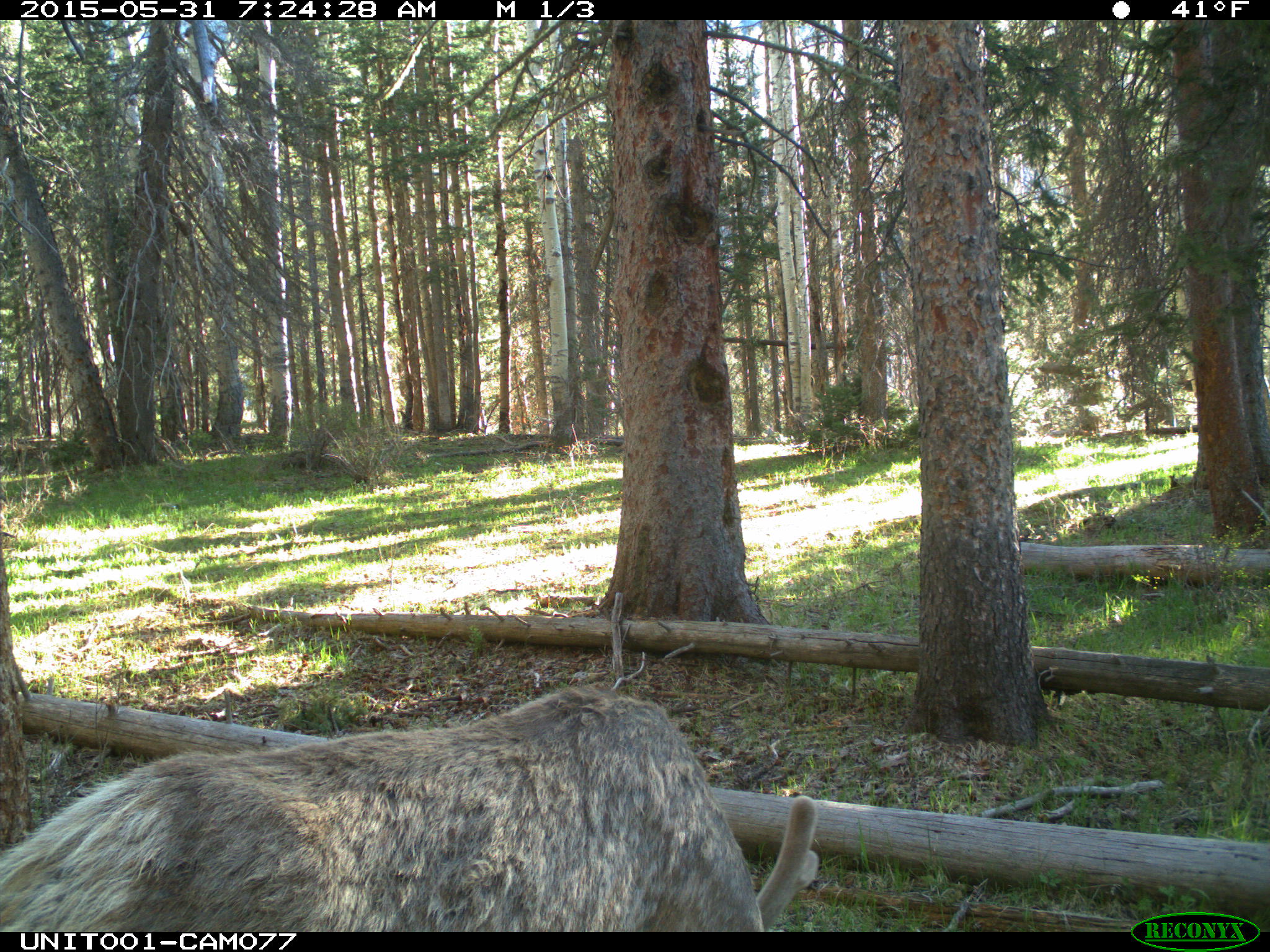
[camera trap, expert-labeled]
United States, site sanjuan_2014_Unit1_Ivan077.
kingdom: Animalia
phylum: Chordata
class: Mammalia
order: Artiodactyla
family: Cervidae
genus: Cervus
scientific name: Cervus elaphus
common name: red deer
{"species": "Cervus elaphus (red deer)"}